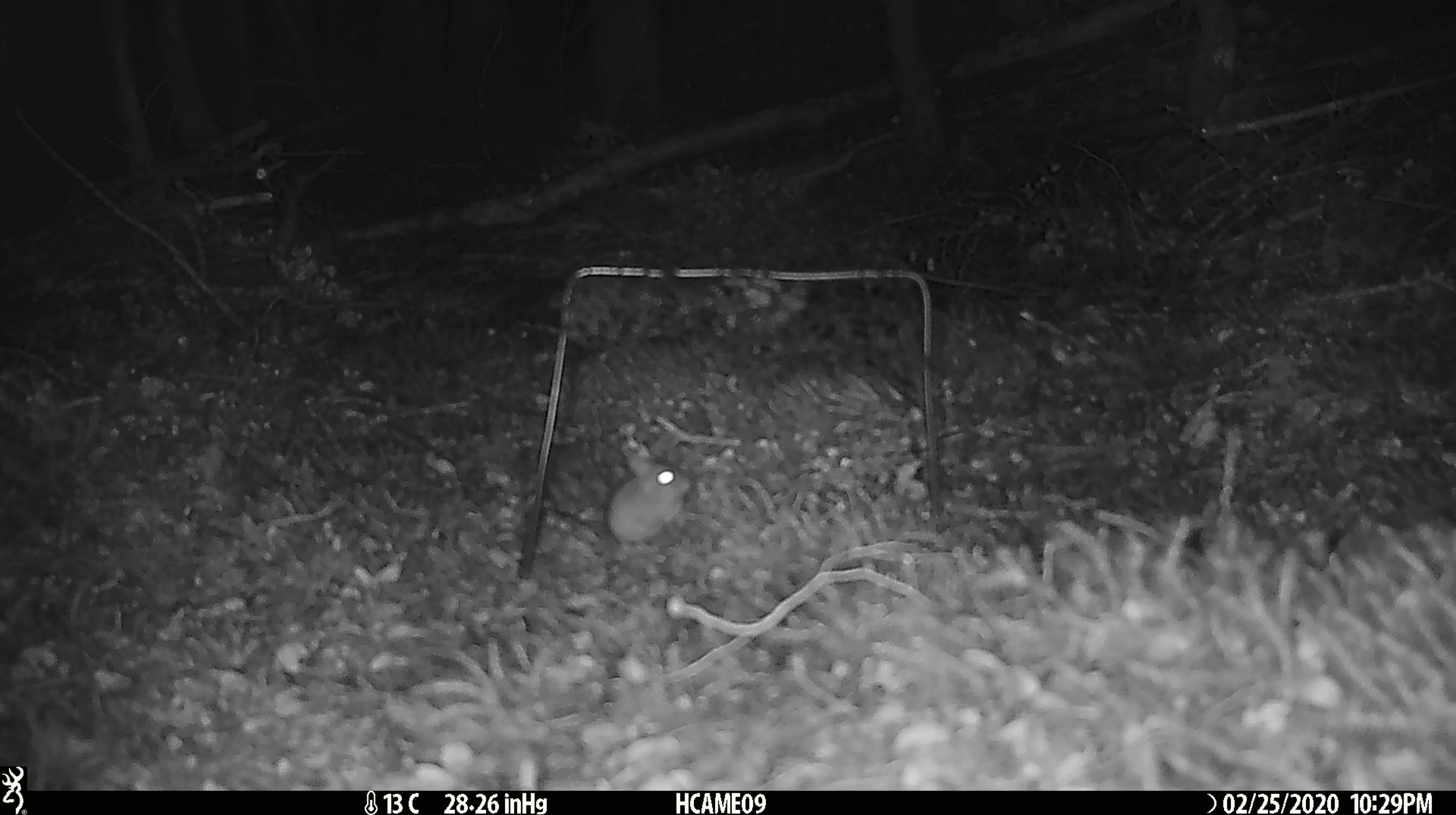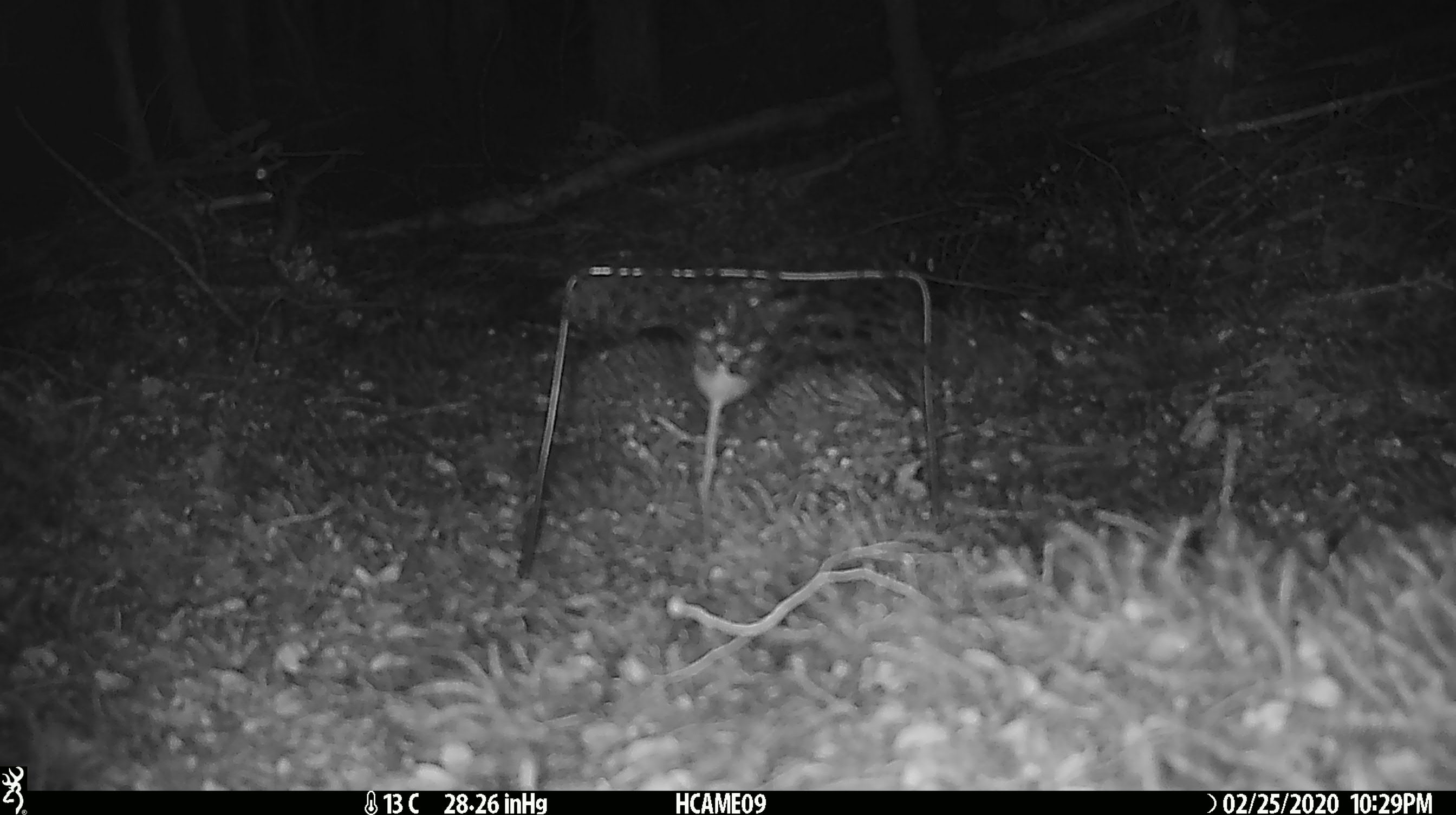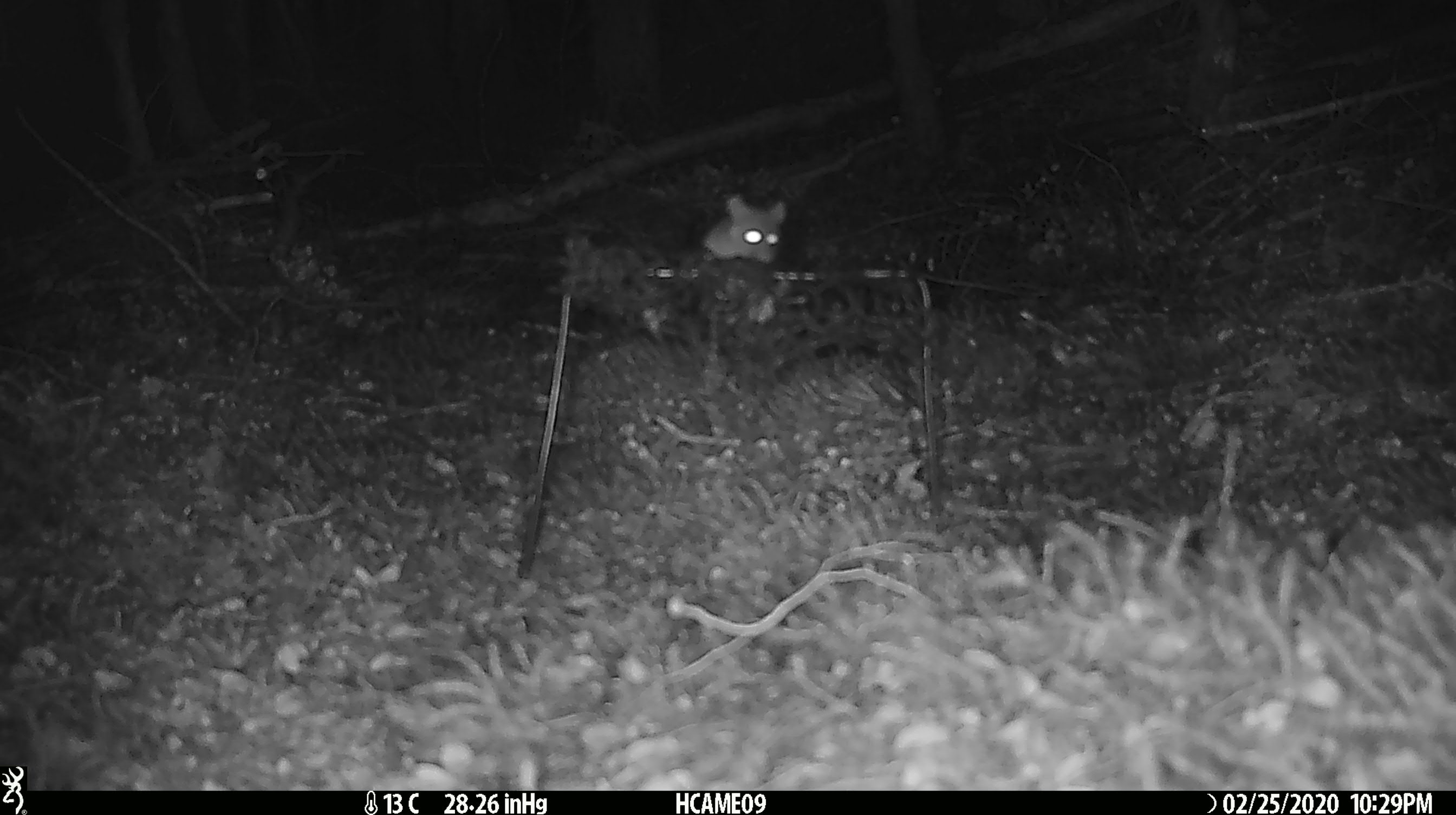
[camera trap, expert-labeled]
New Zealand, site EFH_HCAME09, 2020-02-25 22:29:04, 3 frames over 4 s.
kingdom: Animalia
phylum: Chordata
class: Mammalia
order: Rodentia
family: Muridae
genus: Mus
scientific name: Mus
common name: mouse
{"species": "mouse (Mus)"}